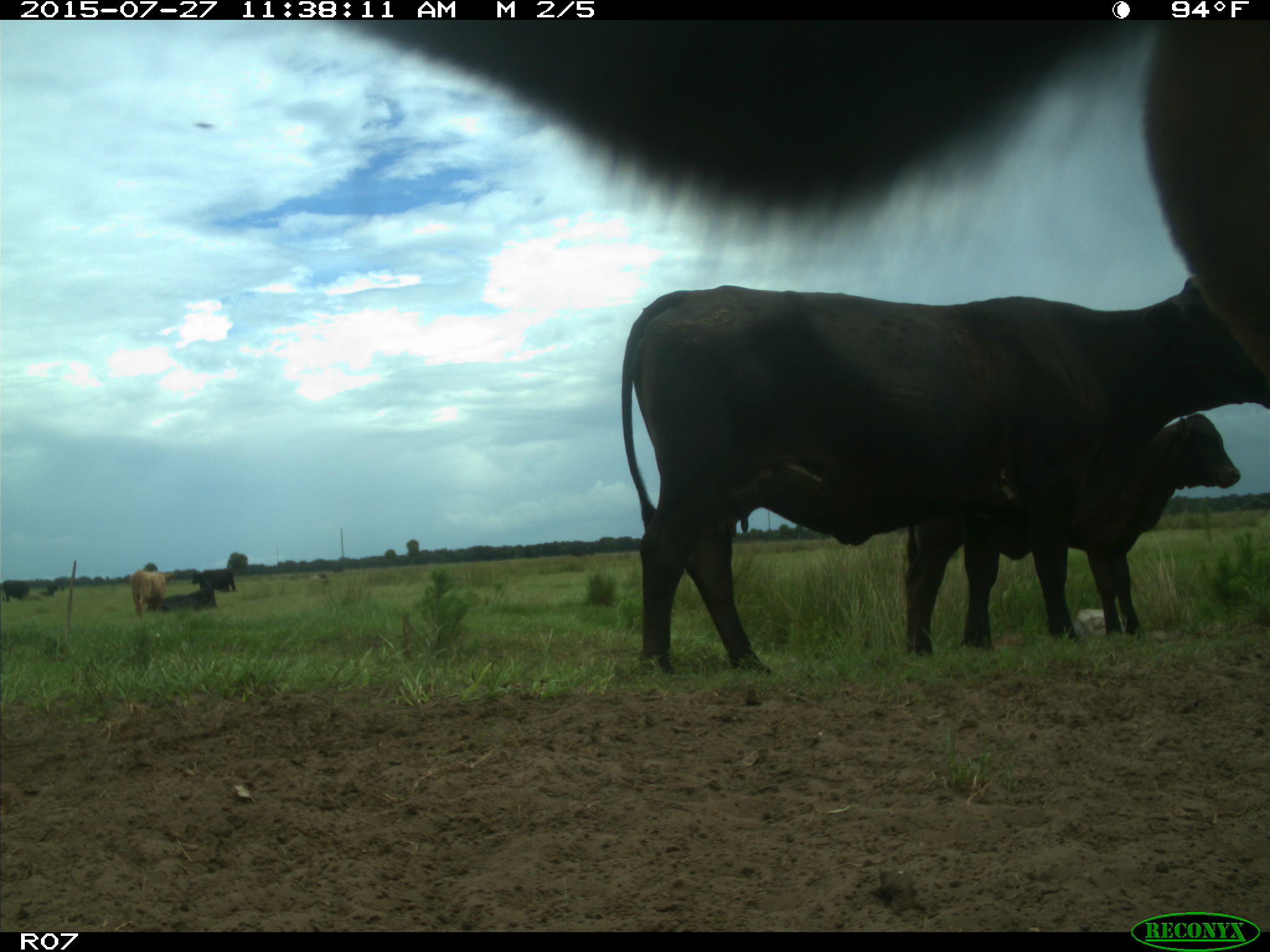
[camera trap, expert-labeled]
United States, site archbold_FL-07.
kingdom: Animalia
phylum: Chordata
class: Mammalia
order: Artiodactyla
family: Bovidae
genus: Bos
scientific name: Bos taurus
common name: domestic cow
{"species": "Bos taurus (domestic cow)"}